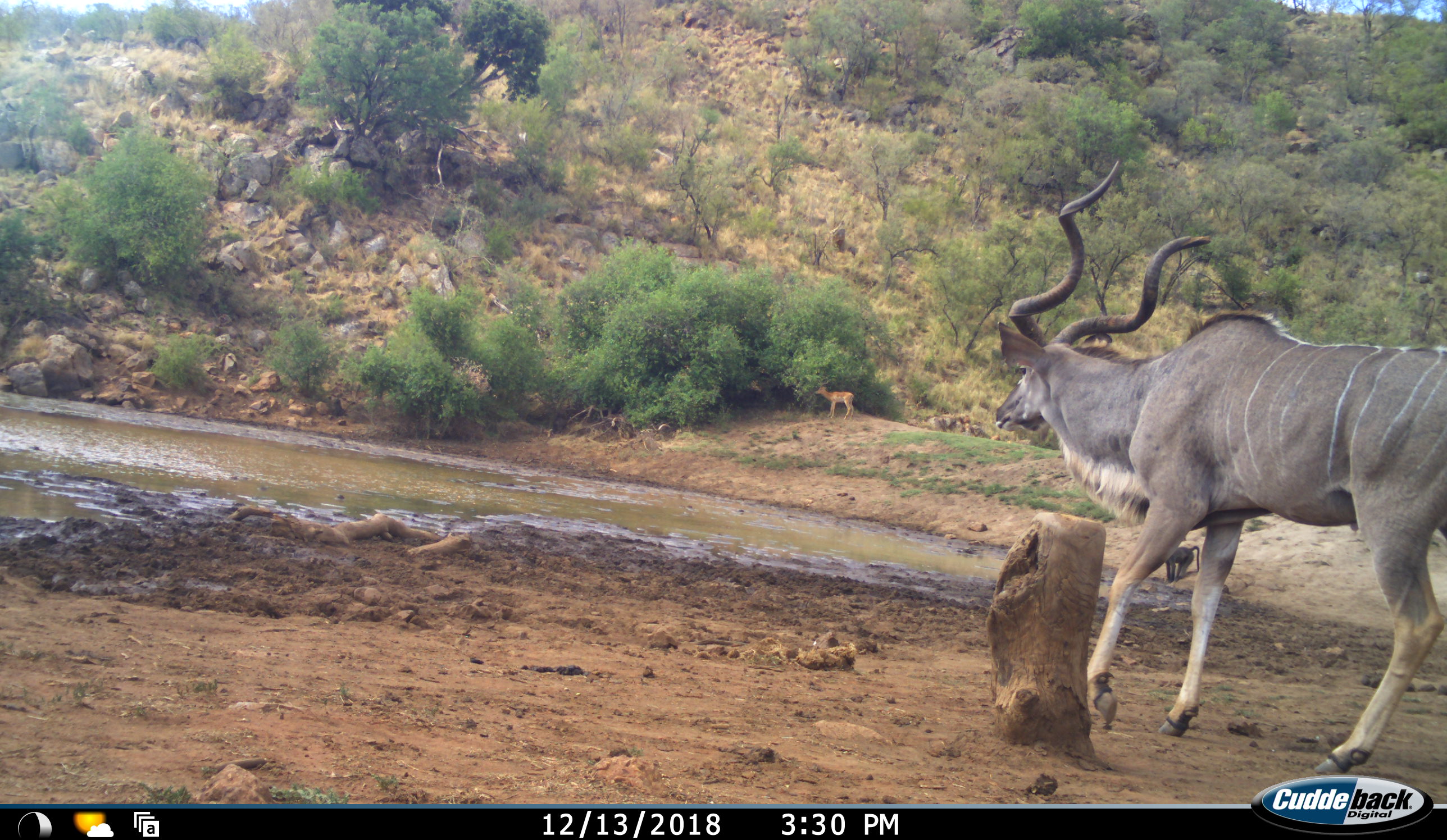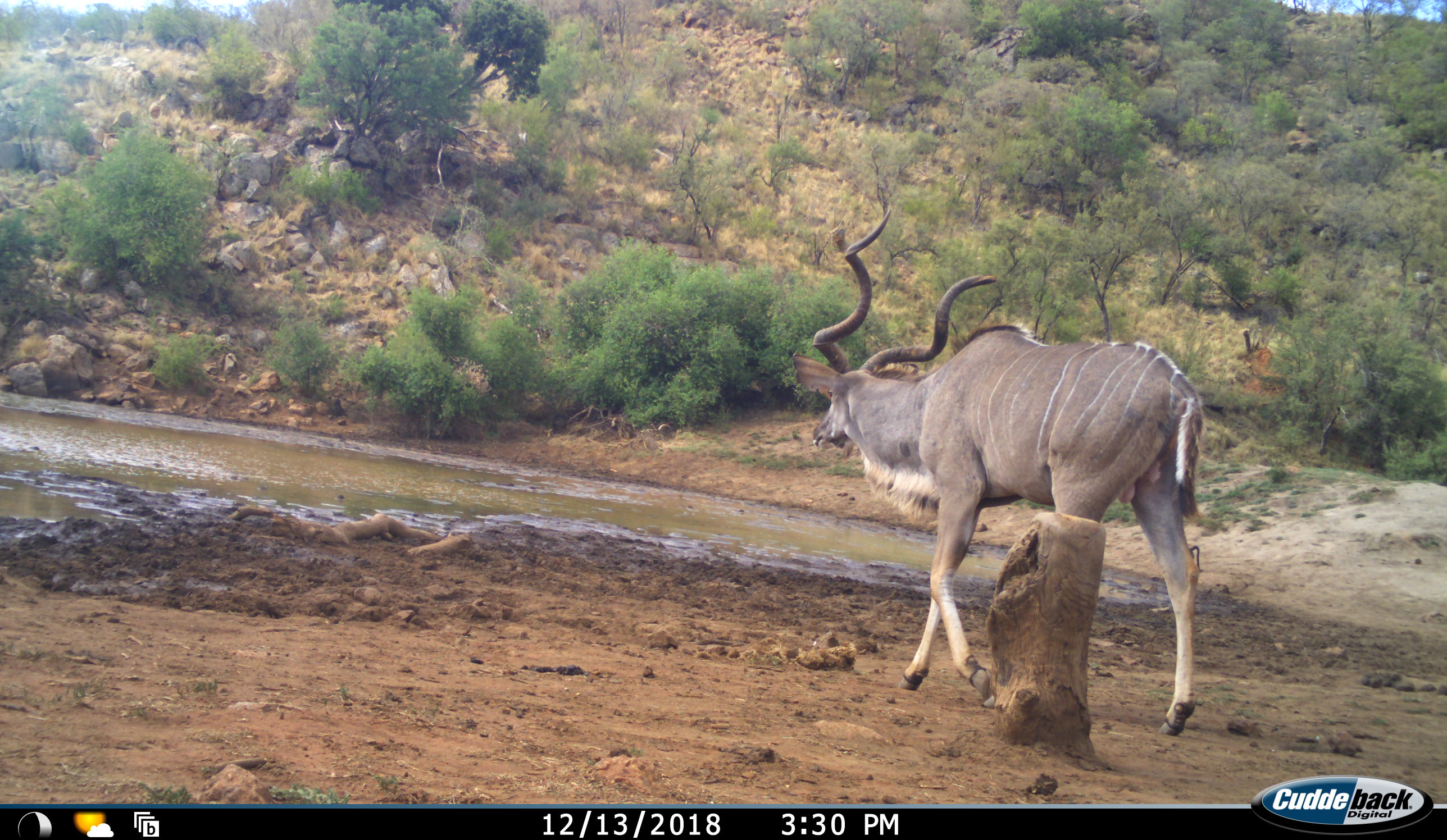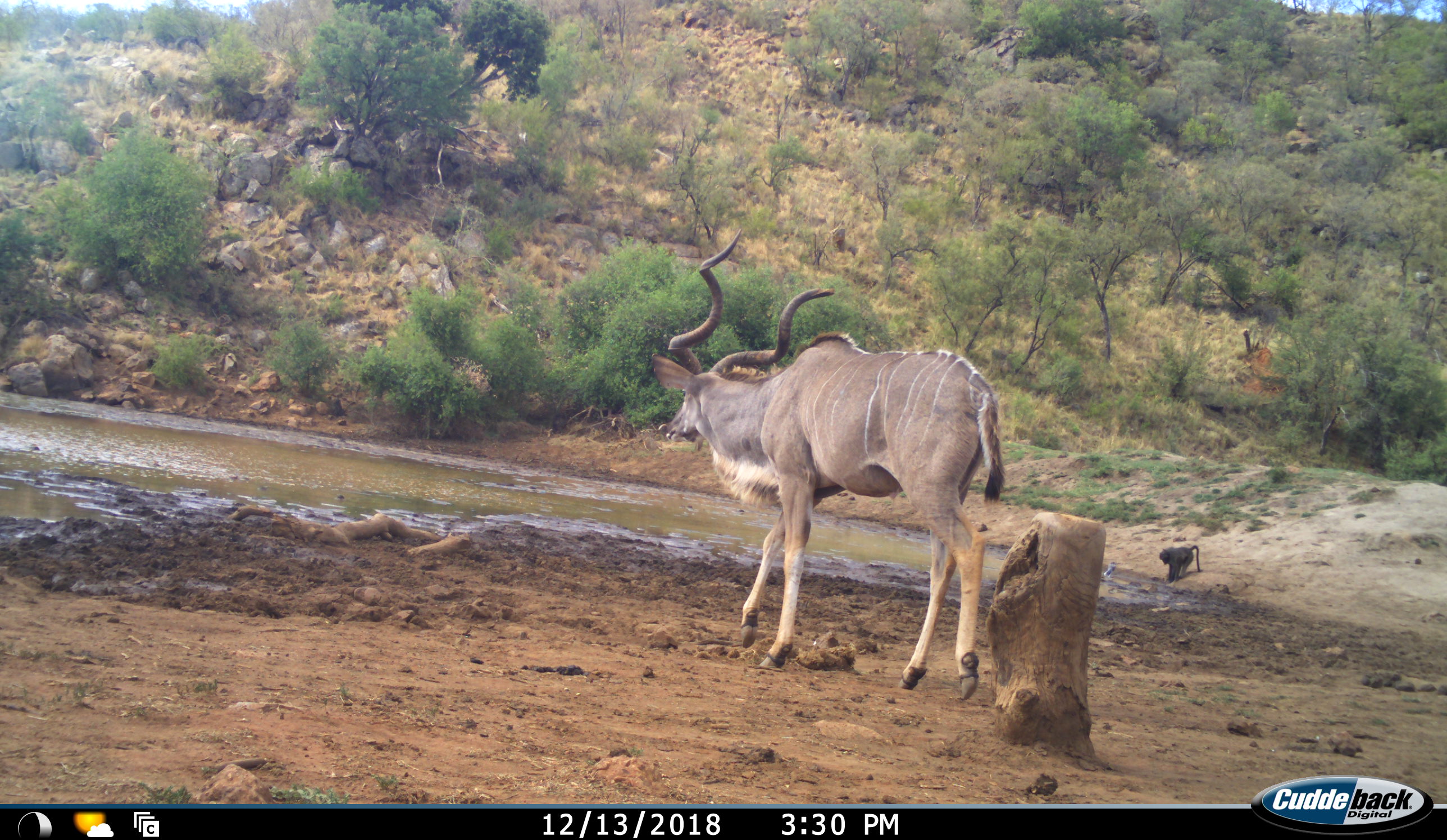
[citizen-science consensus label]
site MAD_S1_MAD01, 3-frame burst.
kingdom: Animalia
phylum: Chordata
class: Mammalia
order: Primates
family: Cercopithecidae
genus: Papio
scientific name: Papio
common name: baboon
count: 1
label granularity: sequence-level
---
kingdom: Animalia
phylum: Chordata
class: Mammalia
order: Artiodactyla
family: Bovidae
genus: Aepyceros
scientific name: Aepyceros melampus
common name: impala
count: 1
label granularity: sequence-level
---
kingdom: Animalia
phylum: Chordata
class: Mammalia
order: Artiodactyla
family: Bovidae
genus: Tragelaphus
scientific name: Tragelaphus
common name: kudu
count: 1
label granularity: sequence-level